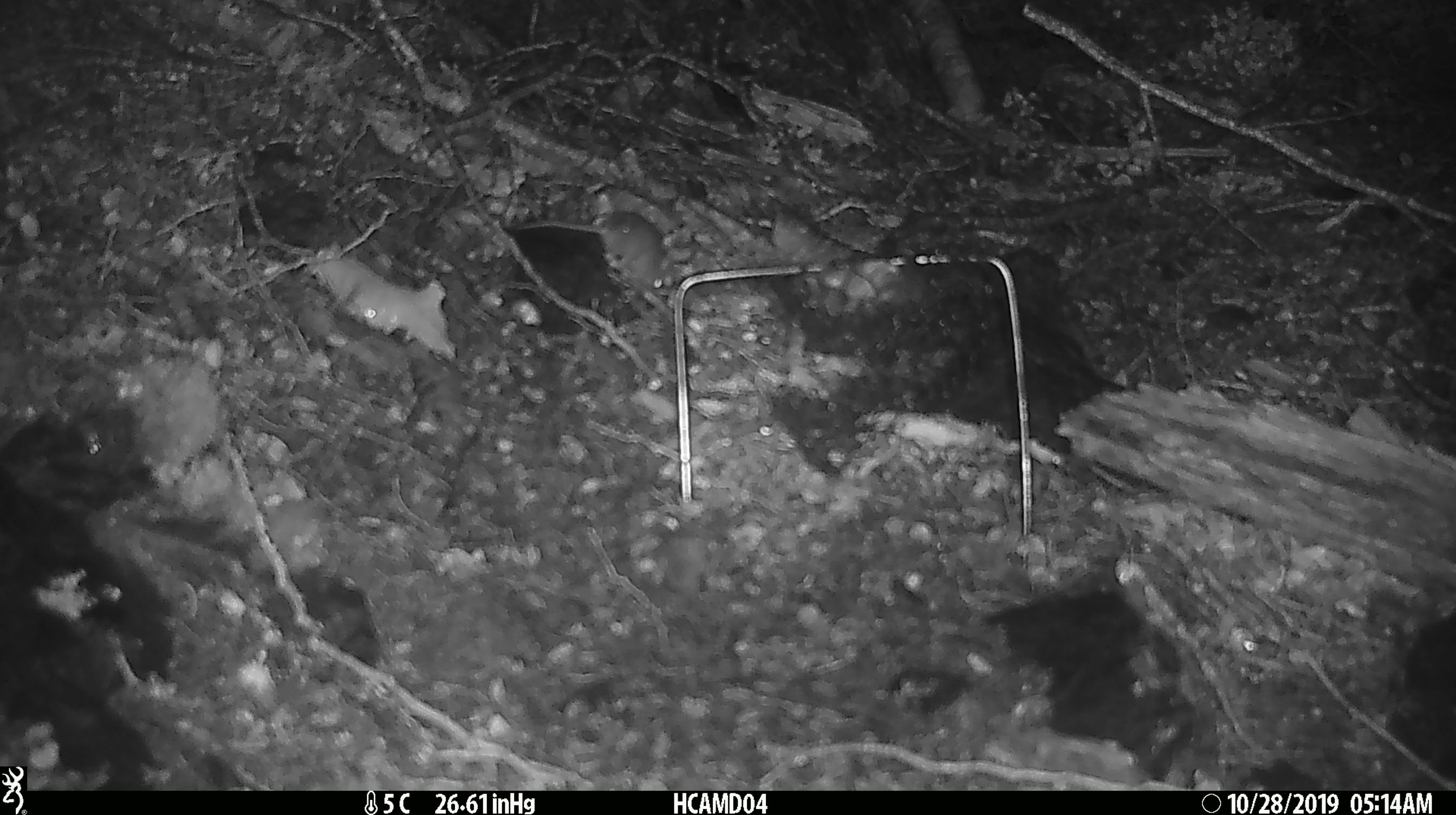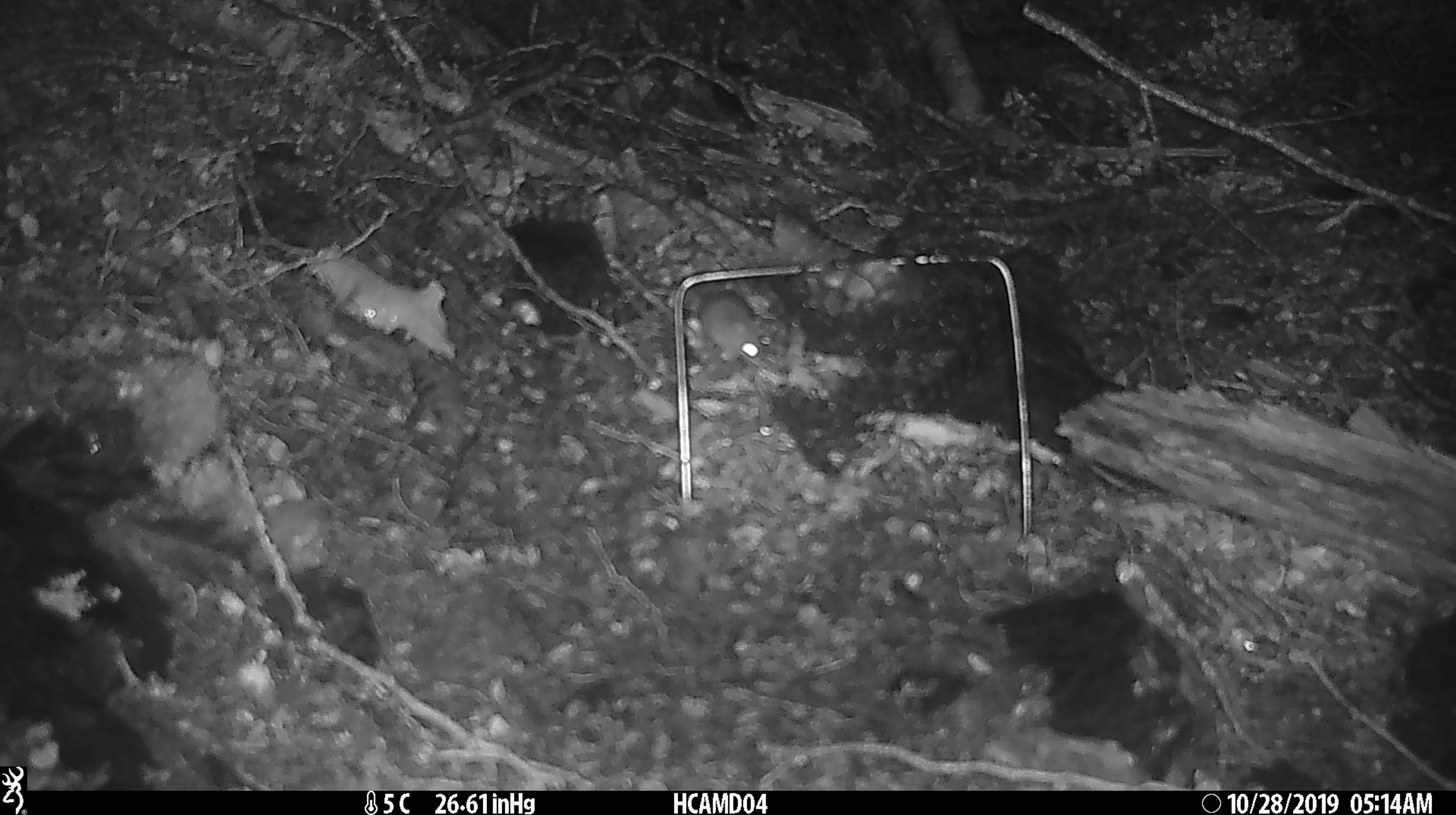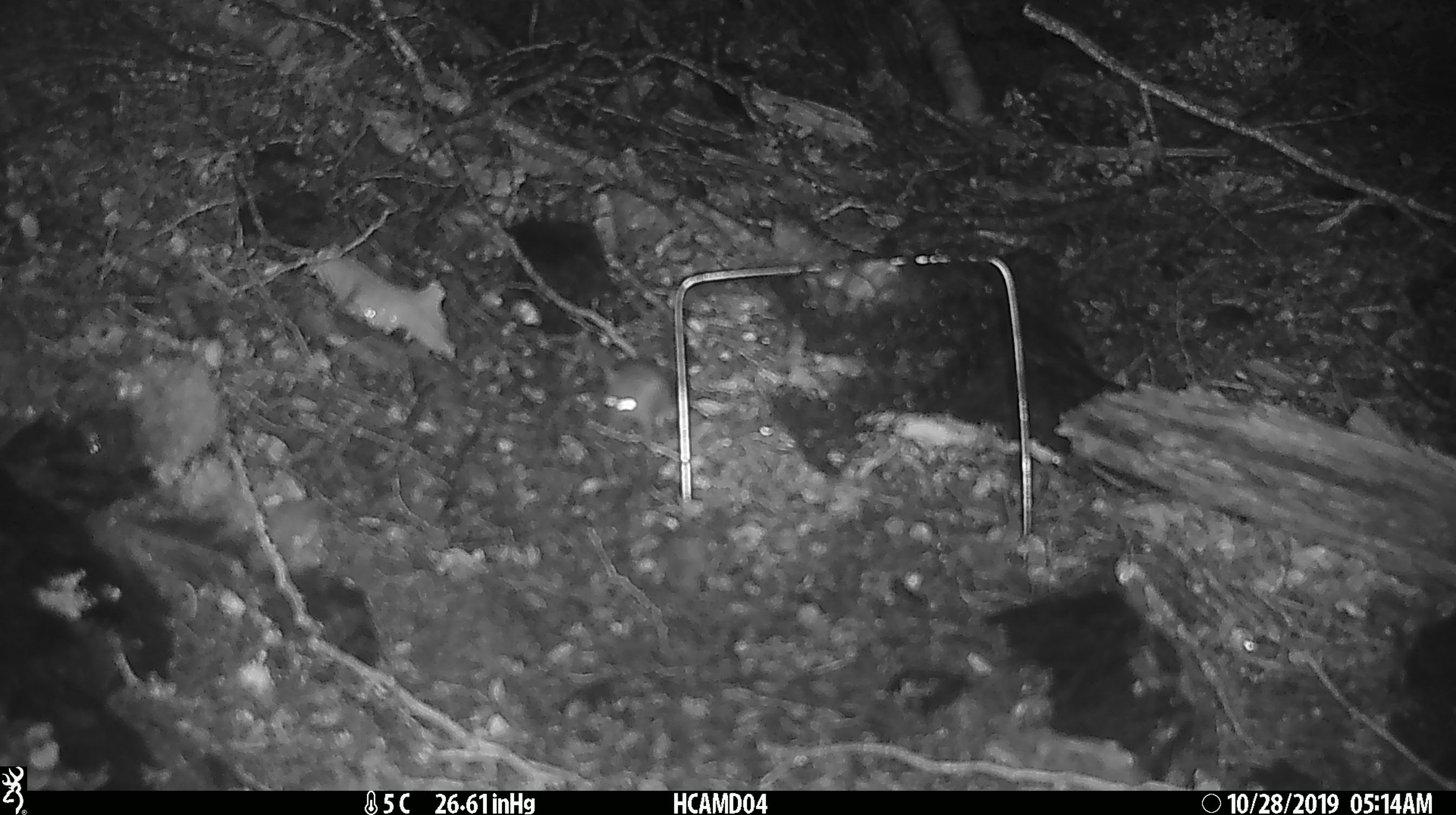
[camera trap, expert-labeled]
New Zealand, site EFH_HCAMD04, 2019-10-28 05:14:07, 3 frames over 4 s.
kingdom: Animalia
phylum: Chordata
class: Mammalia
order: Rodentia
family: Muridae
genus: Mus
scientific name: Mus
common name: mouse